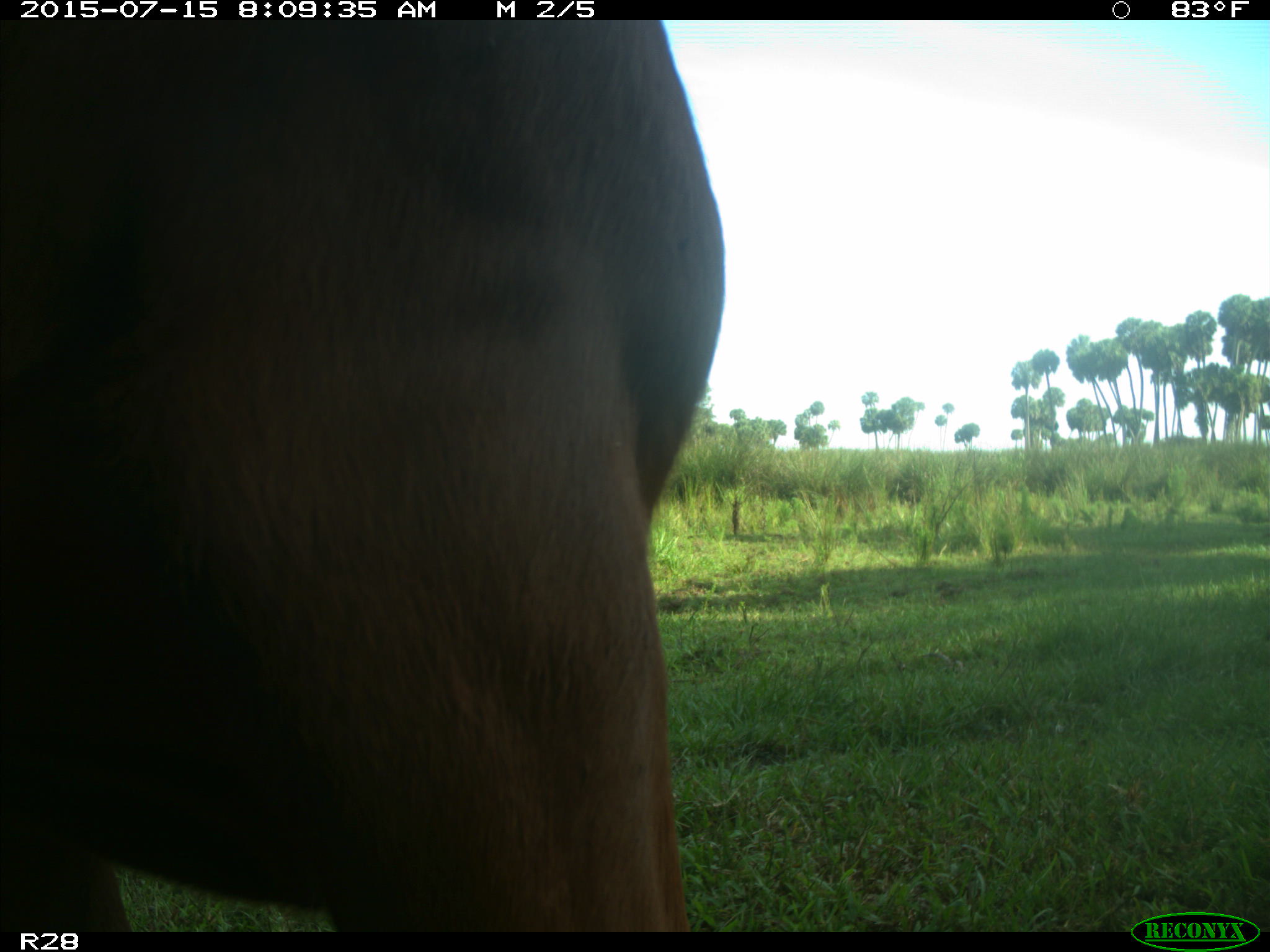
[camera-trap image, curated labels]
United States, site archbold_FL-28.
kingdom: Animalia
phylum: Chordata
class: Mammalia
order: Artiodactyla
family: Bovidae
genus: Bos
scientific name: Bos taurus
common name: domestic cow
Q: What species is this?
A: Bos taurus (domestic cow).